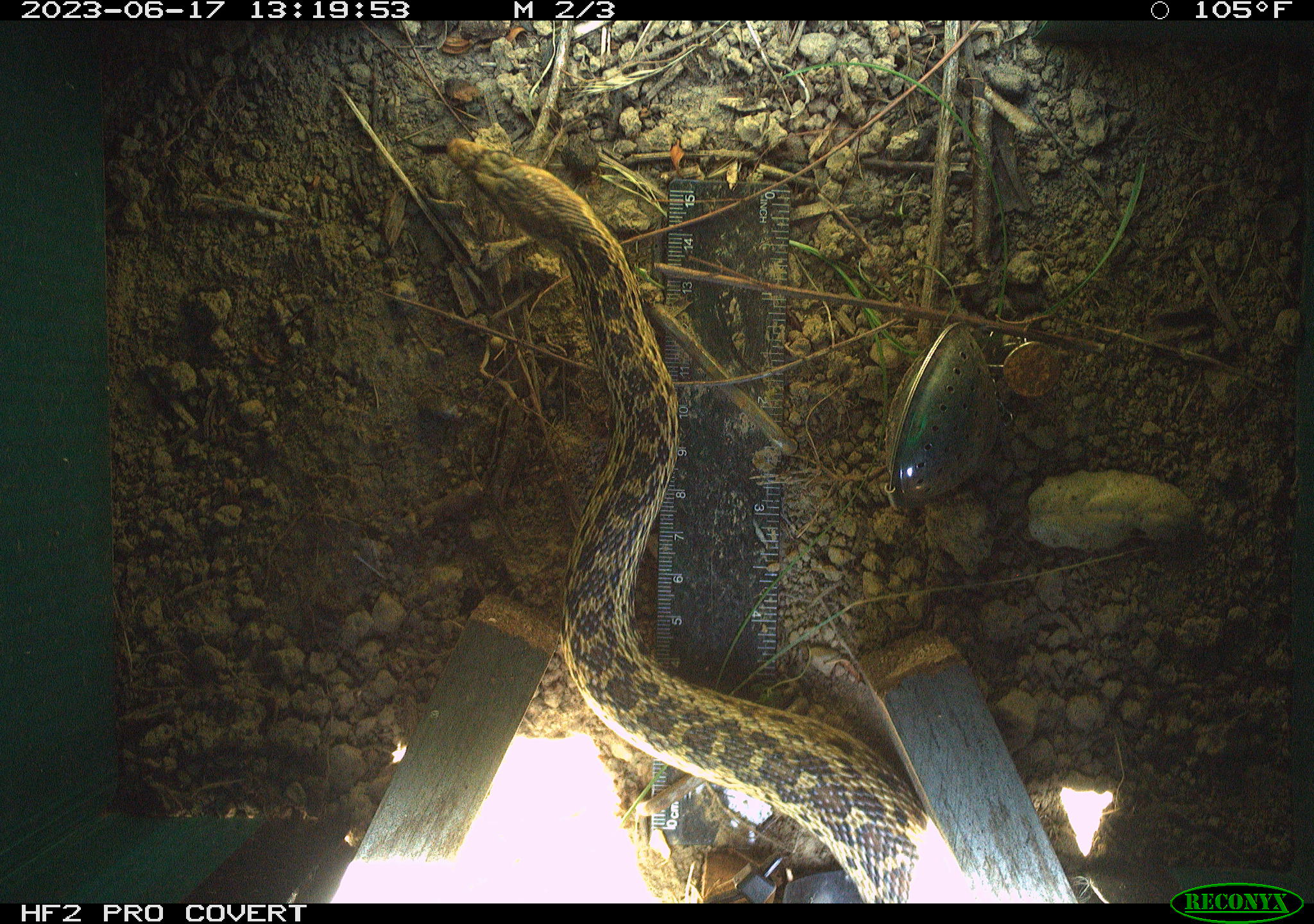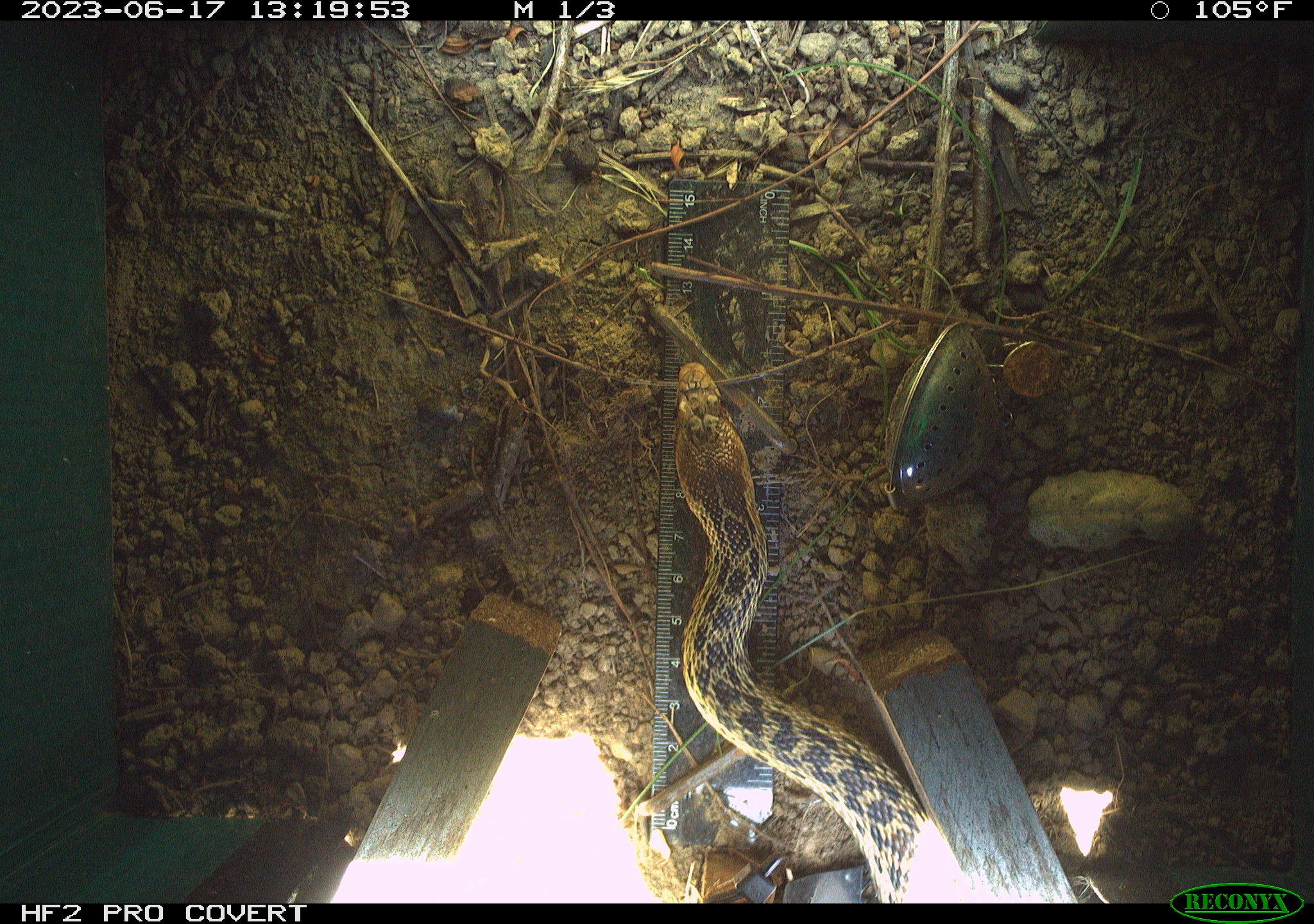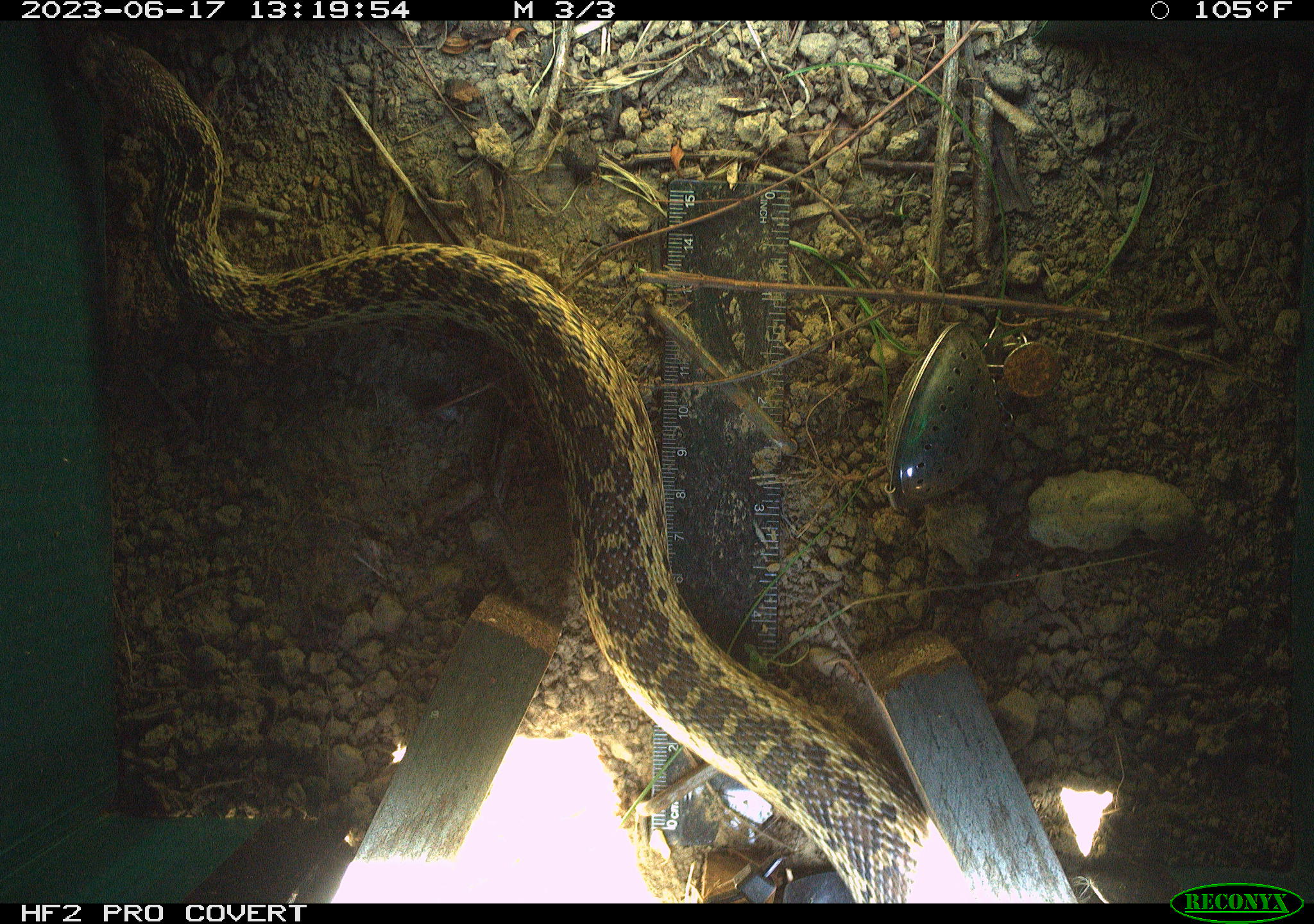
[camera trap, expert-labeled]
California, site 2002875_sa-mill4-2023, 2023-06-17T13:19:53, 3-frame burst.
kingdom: Animalia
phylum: Chordata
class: Reptilia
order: Squamata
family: Colubridae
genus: Pituophis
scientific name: Pituophis catenifer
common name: gophersnake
Gophersnake (Pituophis catenifer).